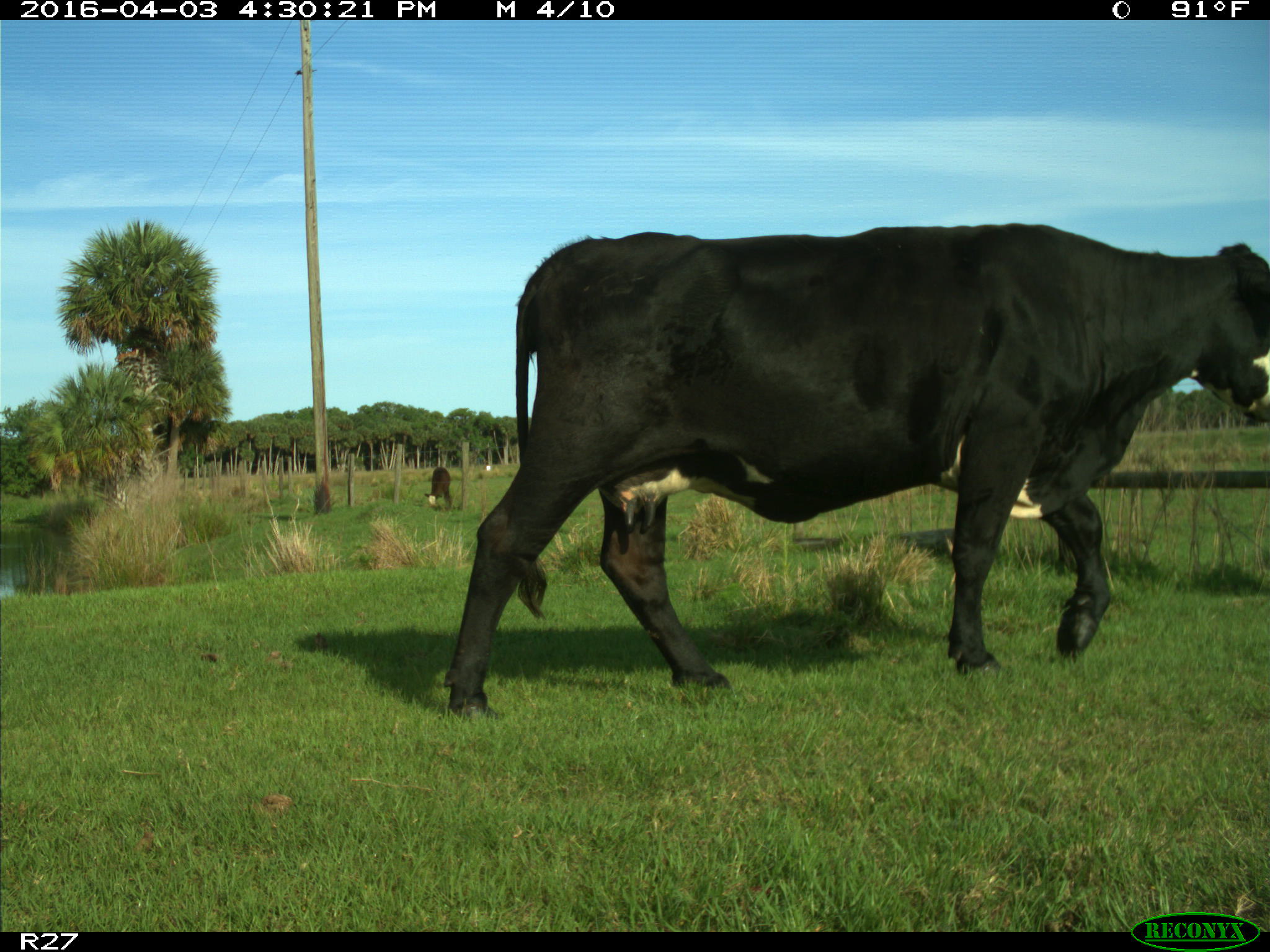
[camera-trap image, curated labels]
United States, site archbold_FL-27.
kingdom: Animalia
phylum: Chordata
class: Mammalia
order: Artiodactyla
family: Bovidae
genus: Bos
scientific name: Bos taurus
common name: domestic cow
Bos taurus (domestic cow).